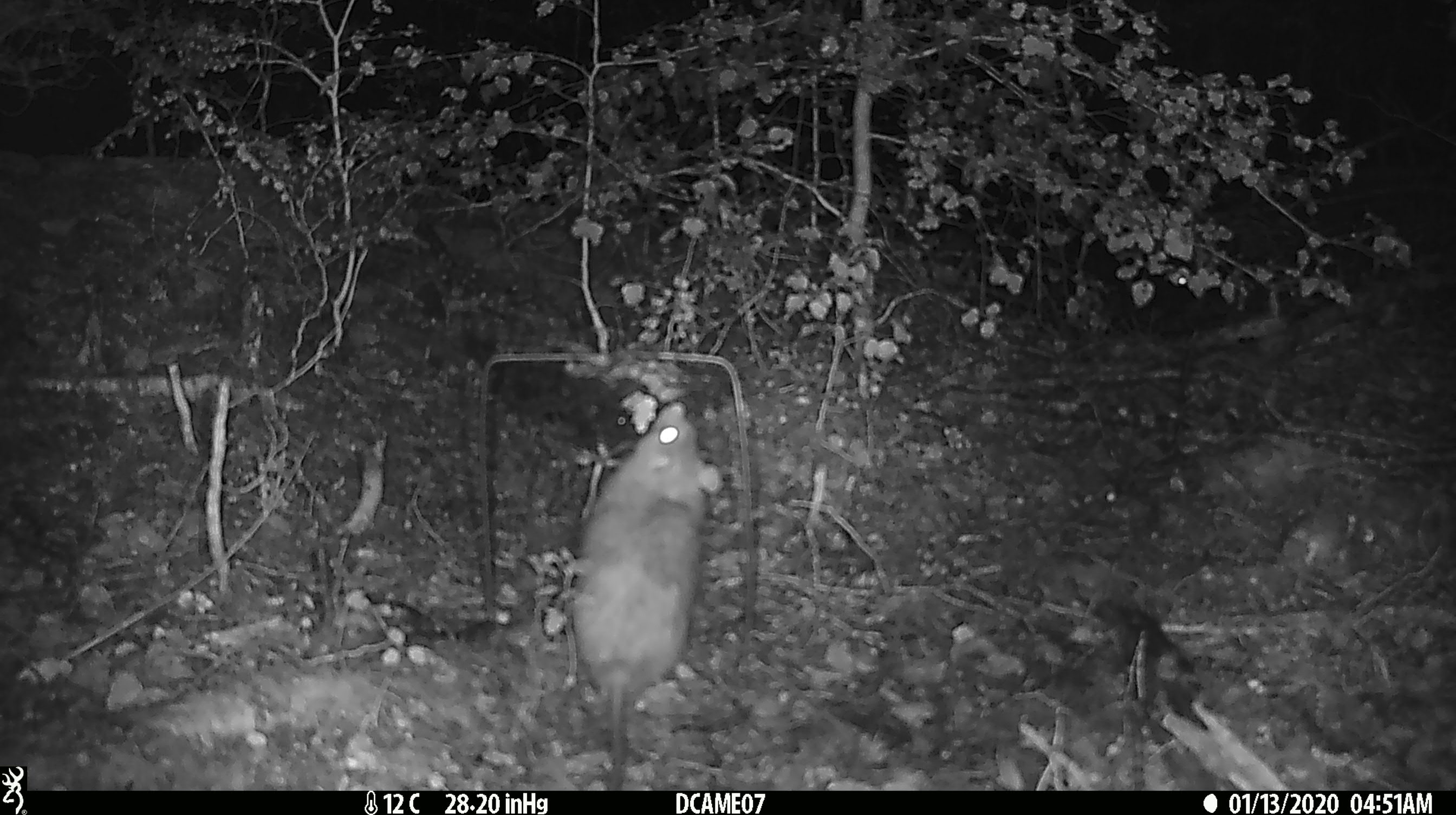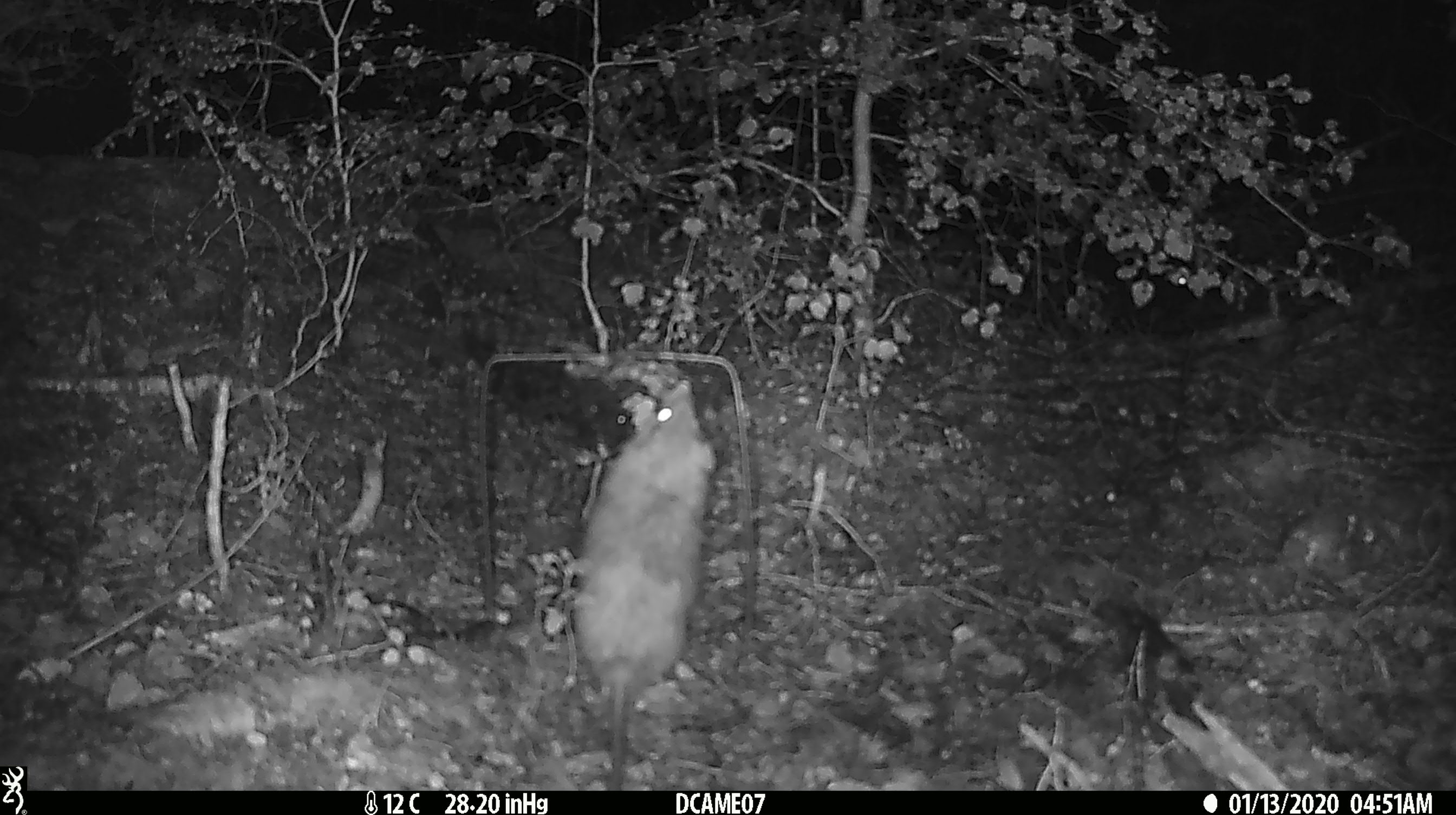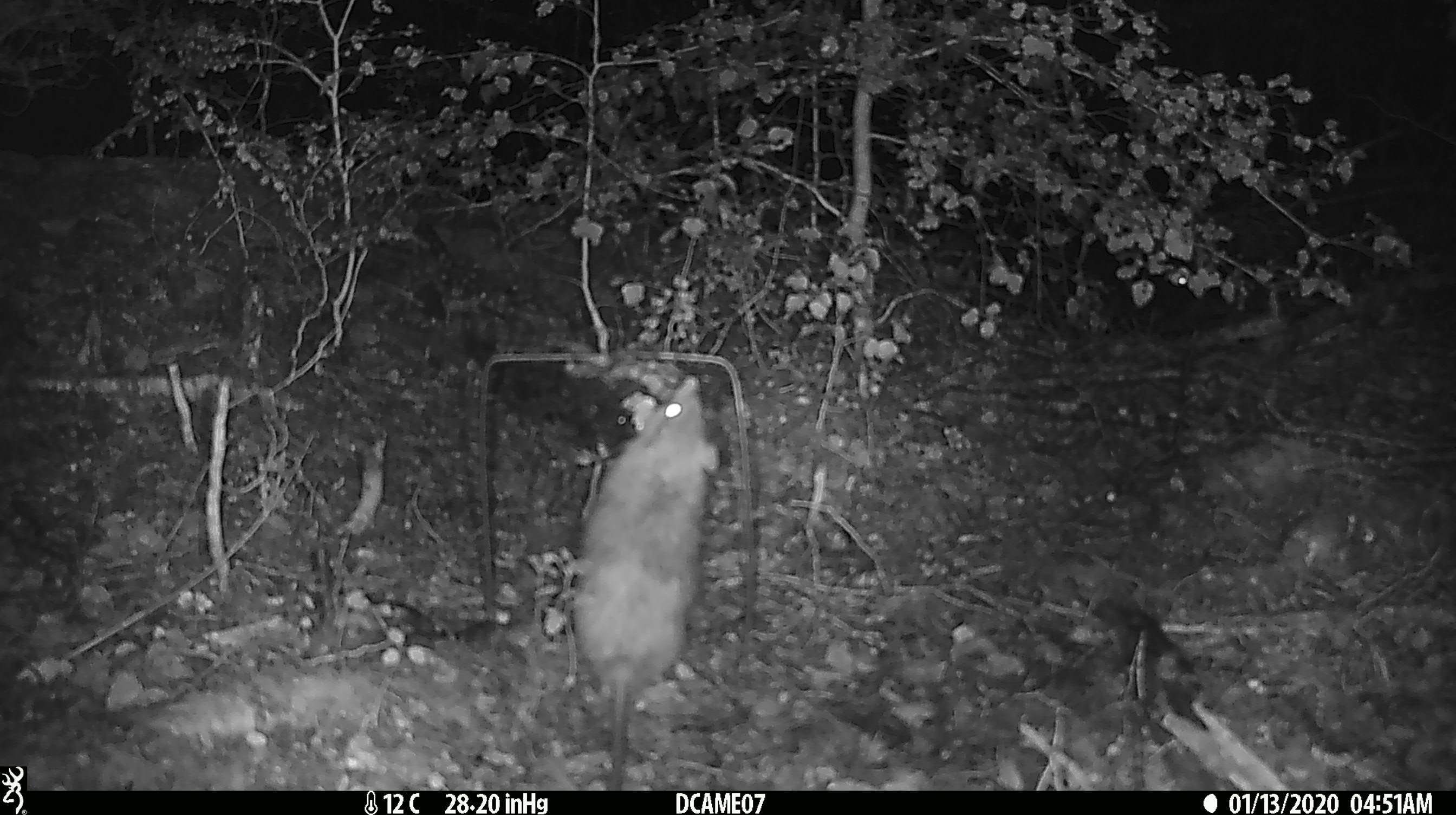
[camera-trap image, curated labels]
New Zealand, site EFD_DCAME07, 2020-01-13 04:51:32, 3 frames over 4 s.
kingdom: Animalia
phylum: Chordata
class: Mammalia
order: Rodentia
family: Muridae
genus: Rattus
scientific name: Rattus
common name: rat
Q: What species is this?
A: Rat (Rattus).